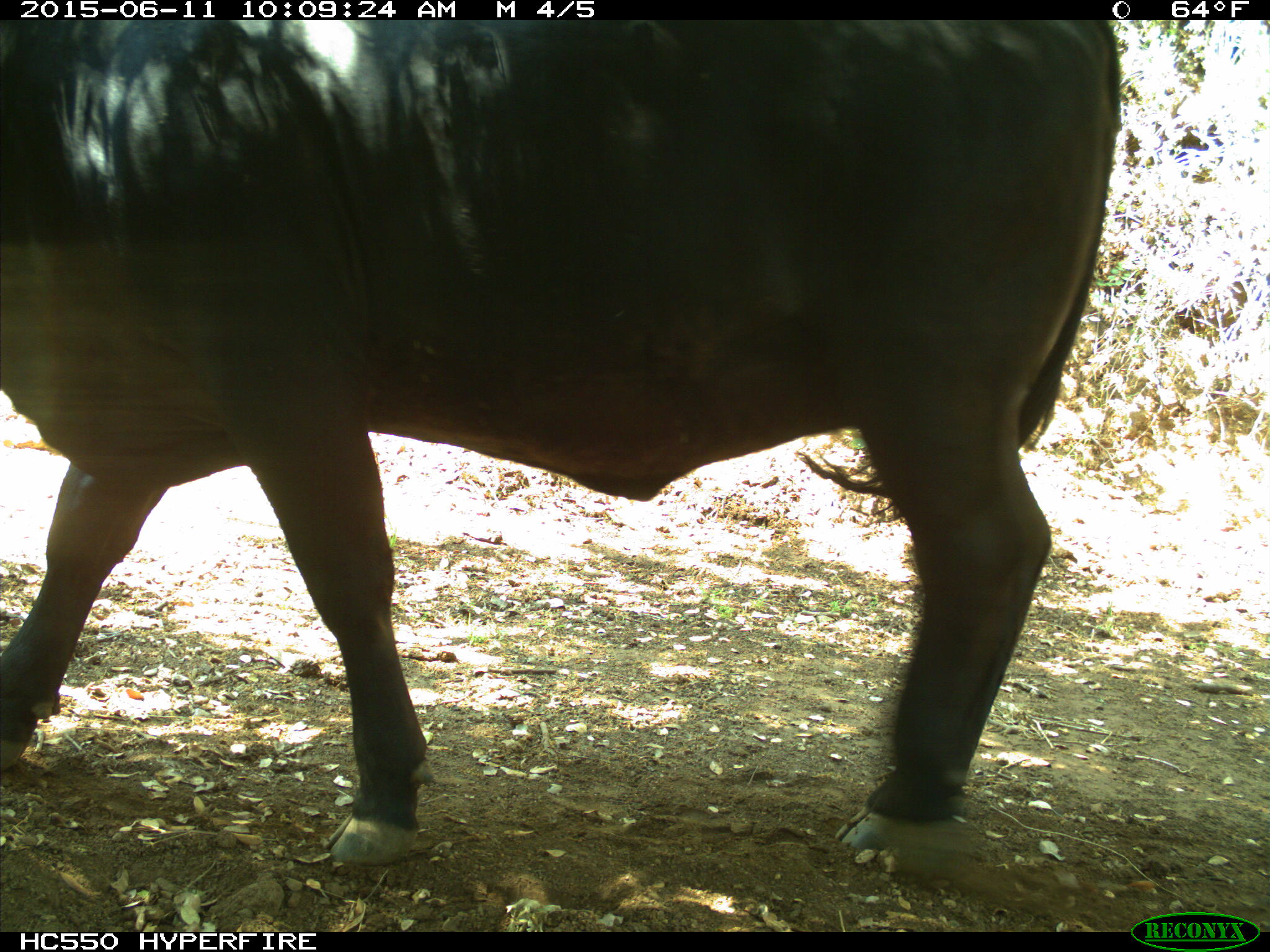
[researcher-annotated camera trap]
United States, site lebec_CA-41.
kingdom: Animalia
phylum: Chordata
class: Mammalia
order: Artiodactyla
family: Bovidae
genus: Bos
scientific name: Bos taurus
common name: domestic cow